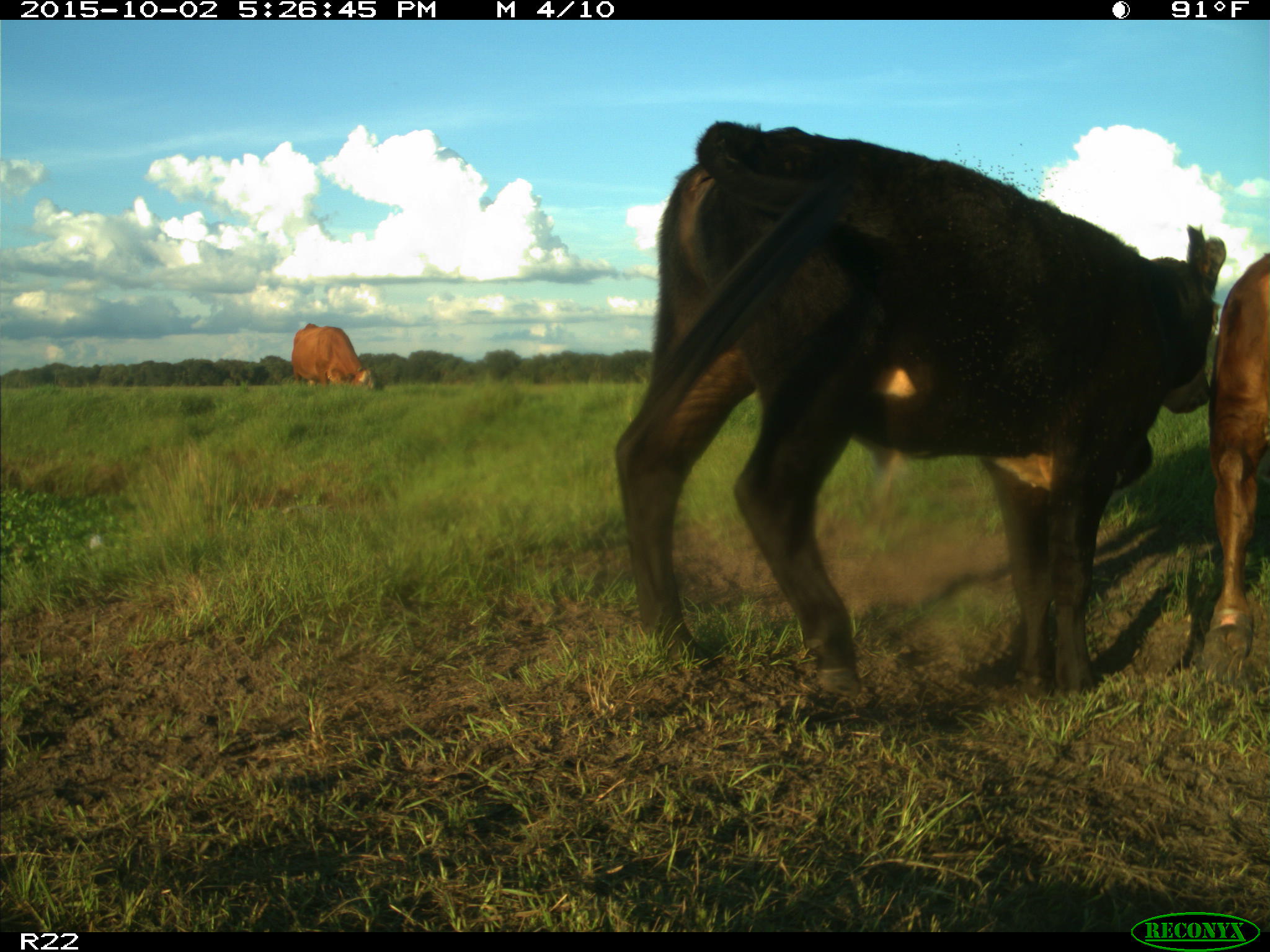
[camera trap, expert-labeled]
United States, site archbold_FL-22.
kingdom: Animalia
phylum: Chordata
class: Mammalia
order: Artiodactyla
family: Bovidae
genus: Bos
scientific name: Bos taurus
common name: domestic cow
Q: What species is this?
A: Bos taurus (domestic cow).